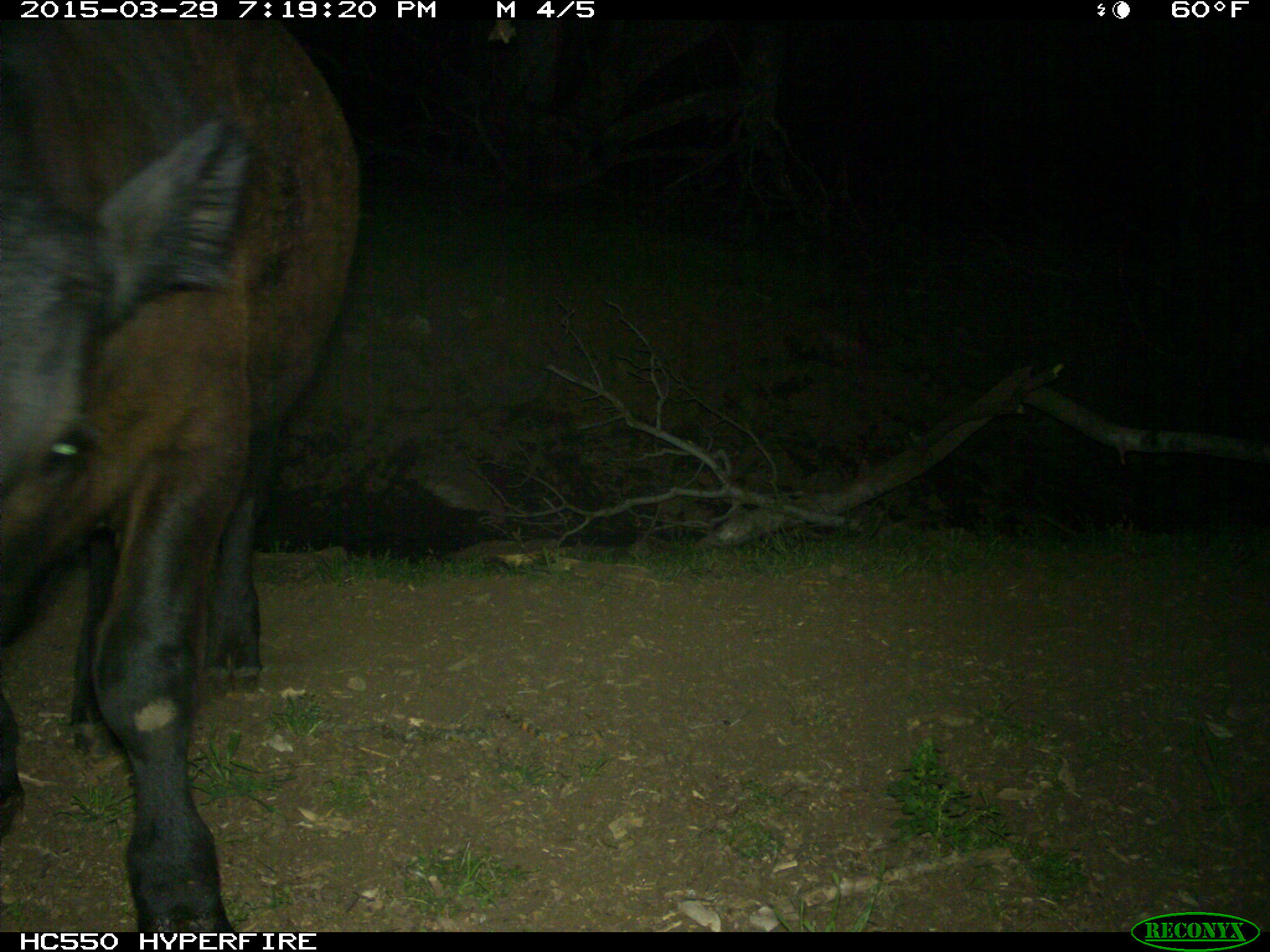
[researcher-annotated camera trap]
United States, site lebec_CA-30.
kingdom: Animalia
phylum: Chordata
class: Mammalia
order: Artiodactyla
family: Bovidae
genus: Bos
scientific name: Bos taurus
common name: domestic cow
Bos taurus (domestic cow).